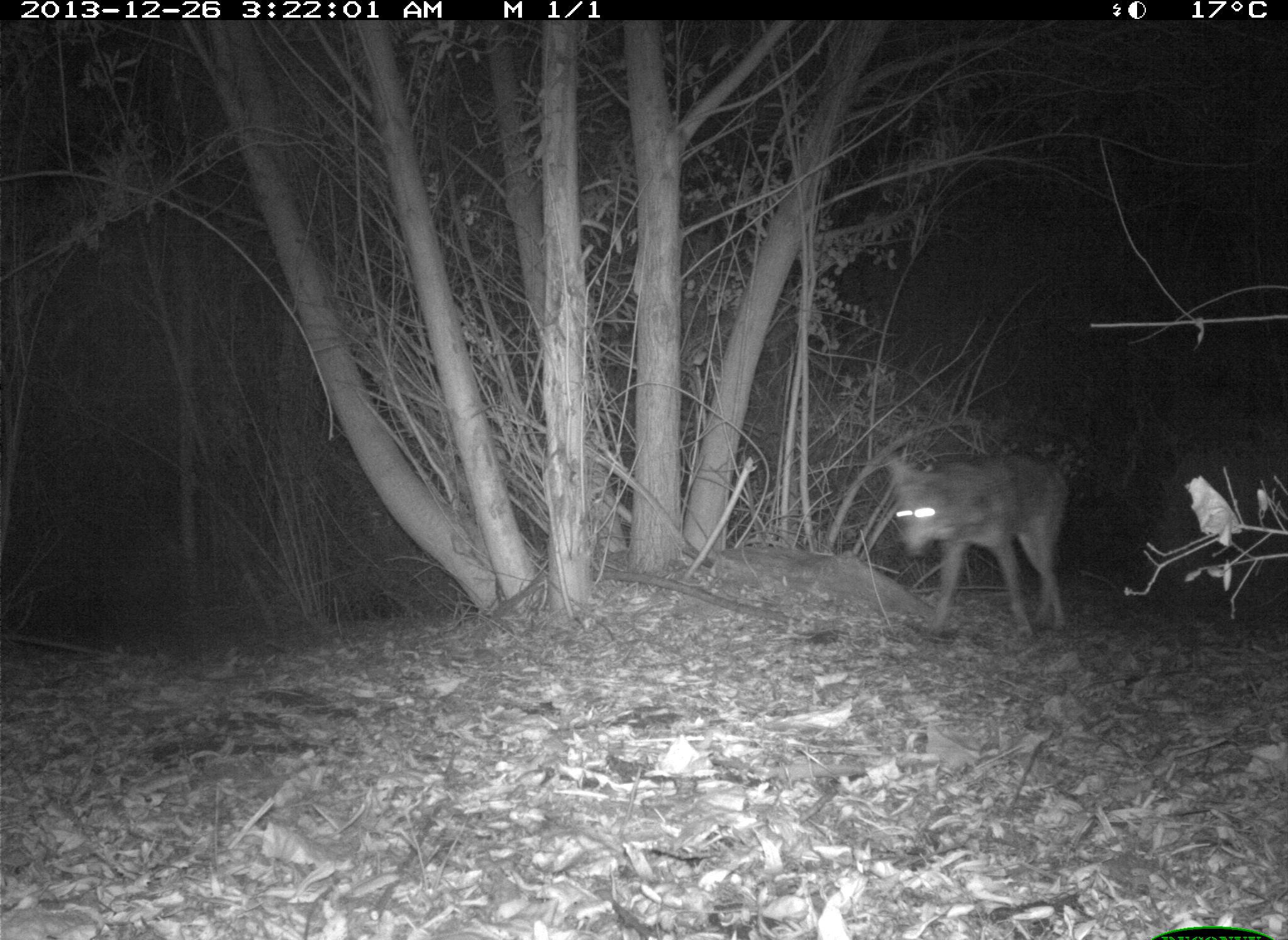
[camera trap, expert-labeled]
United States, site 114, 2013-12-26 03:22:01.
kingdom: Animalia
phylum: Chordata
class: Mammalia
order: Carnivora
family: Canidae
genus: Canis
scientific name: Canis latrans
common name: coyote